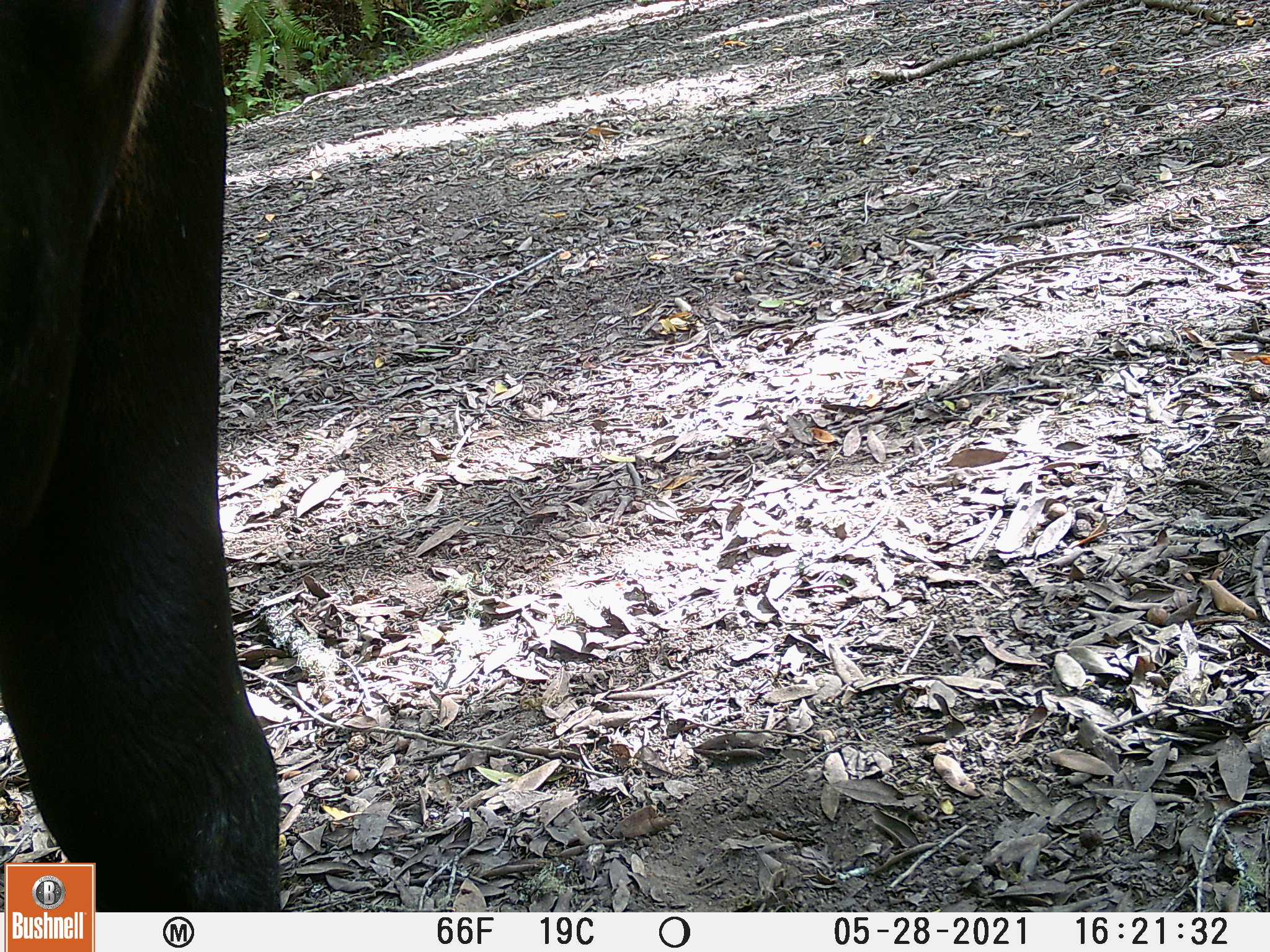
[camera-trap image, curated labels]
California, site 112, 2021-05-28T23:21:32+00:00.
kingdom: Animalia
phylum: Chordata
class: Mammalia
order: Artiodactyla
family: Bovidae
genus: Bos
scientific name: Bos taurus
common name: domestic cattle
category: cattle